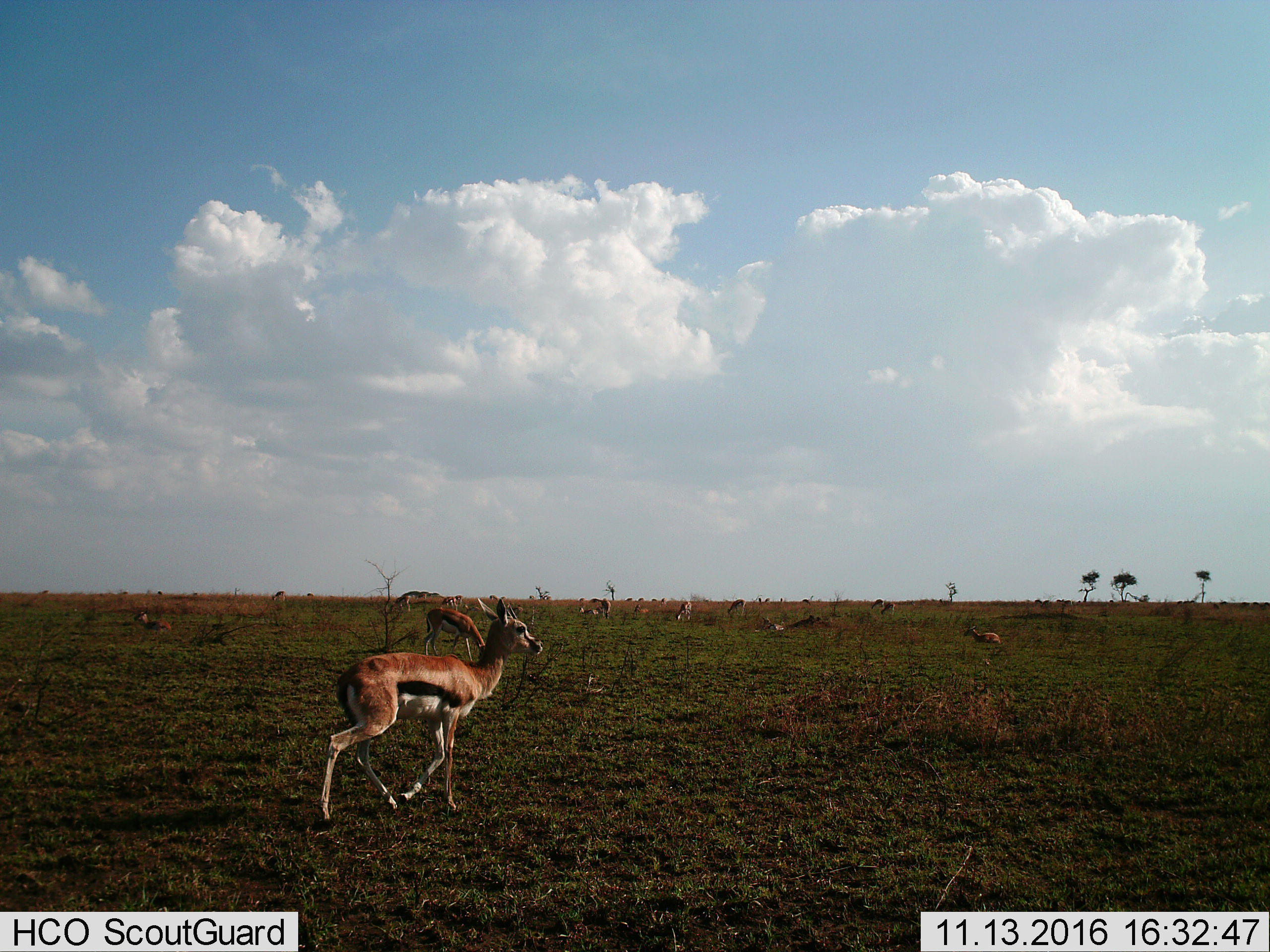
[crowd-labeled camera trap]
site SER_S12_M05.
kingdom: Animalia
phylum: Chordata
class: Mammalia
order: Artiodactyla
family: Bovidae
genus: Eudorcas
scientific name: Eudorcas thomsonii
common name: thomson's gazelle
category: gazellethomsons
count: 11-50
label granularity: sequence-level